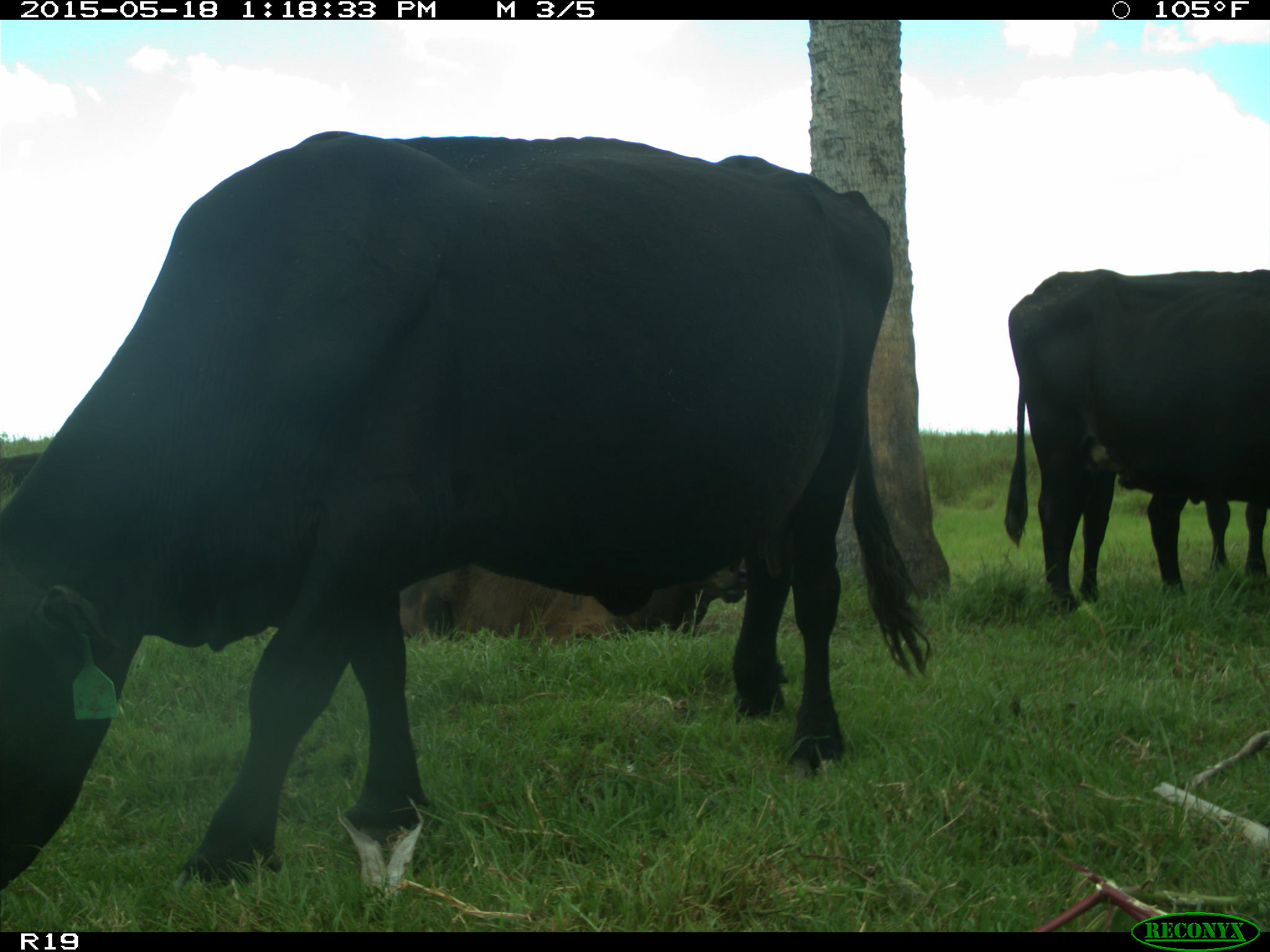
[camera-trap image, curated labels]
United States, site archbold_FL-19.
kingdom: Animalia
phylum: Chordata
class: Mammalia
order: Artiodactyla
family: Bovidae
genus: Bos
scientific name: Bos taurus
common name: domestic cow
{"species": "Bos taurus (domestic cow)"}